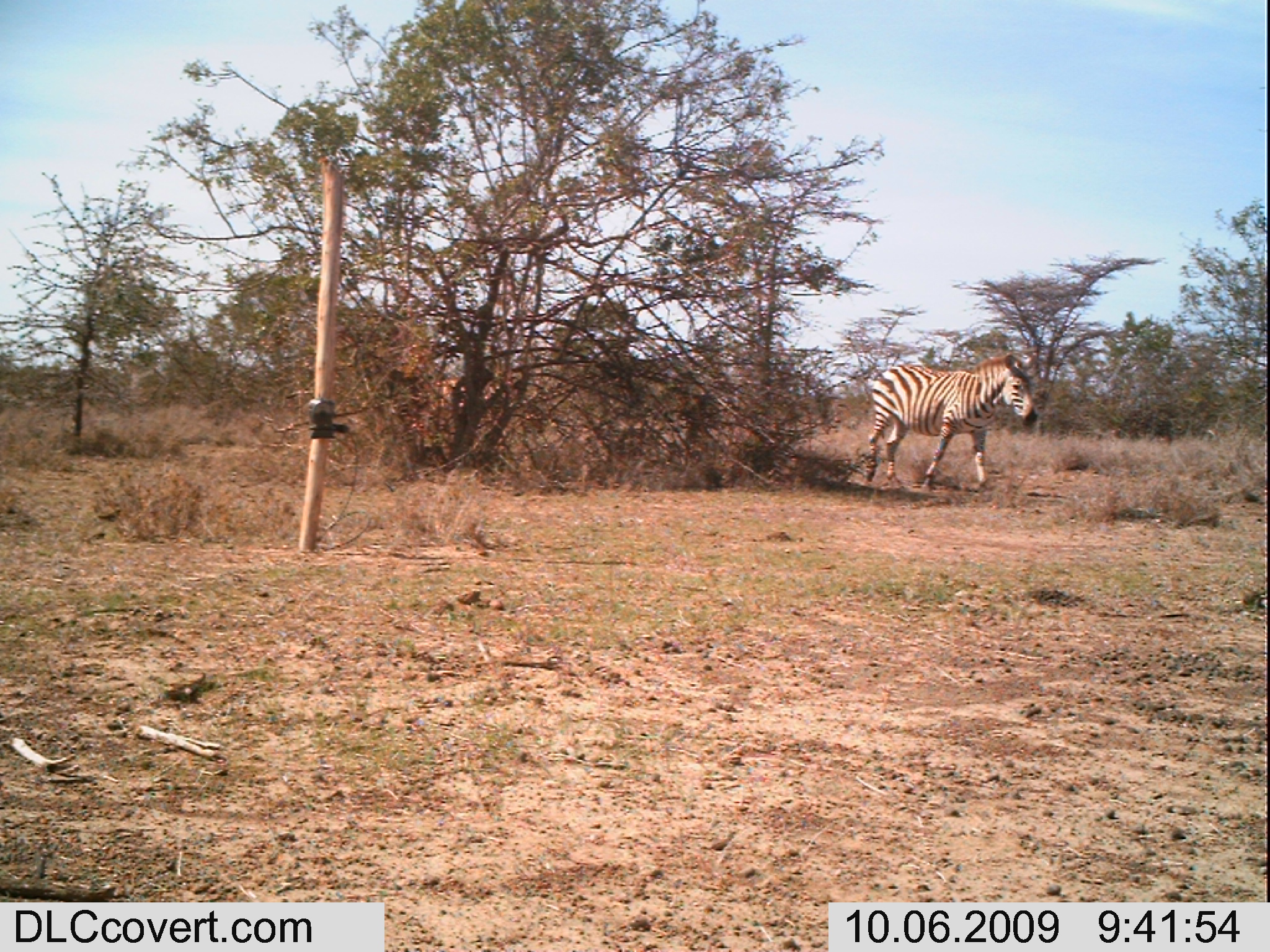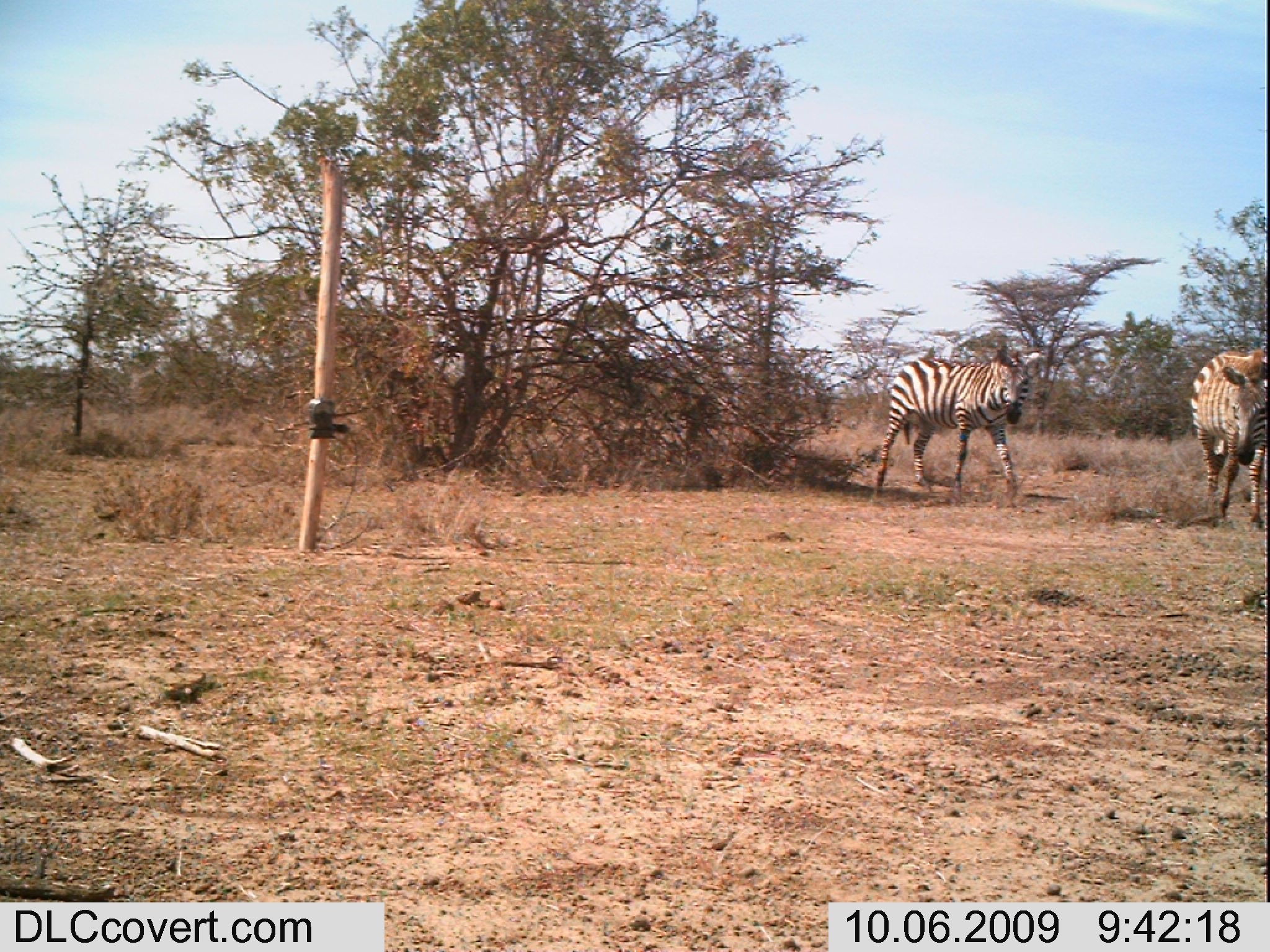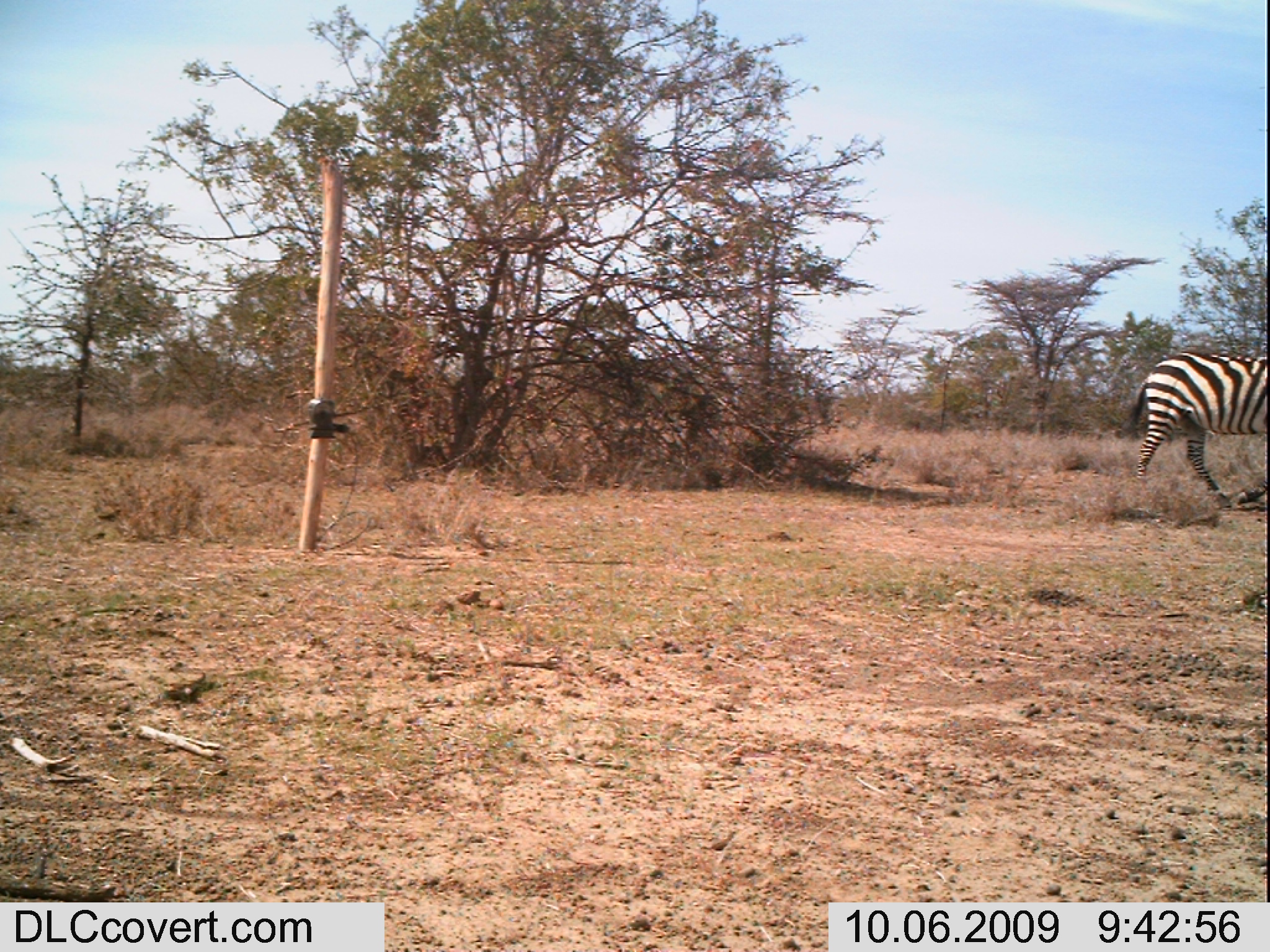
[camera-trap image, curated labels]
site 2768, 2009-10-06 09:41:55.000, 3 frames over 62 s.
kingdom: Animalia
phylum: Chordata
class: Mammalia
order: Perissodactyla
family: Equidae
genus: Equus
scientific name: Equus quagga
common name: plains zebra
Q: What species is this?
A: Equus quagga (plains zebra).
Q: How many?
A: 2.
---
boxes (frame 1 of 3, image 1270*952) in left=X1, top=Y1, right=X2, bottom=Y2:
equus quagga: left=855, top=347, right=1041, bottom=497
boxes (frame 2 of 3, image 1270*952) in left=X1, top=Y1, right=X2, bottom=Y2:
equus quagga: left=861, top=343, right=1051, bottom=503; left=1186, top=342, right=1270, bottom=531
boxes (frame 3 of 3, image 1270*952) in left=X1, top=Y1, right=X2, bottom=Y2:
equus quagga: left=1121, top=348, right=1269, bottom=514